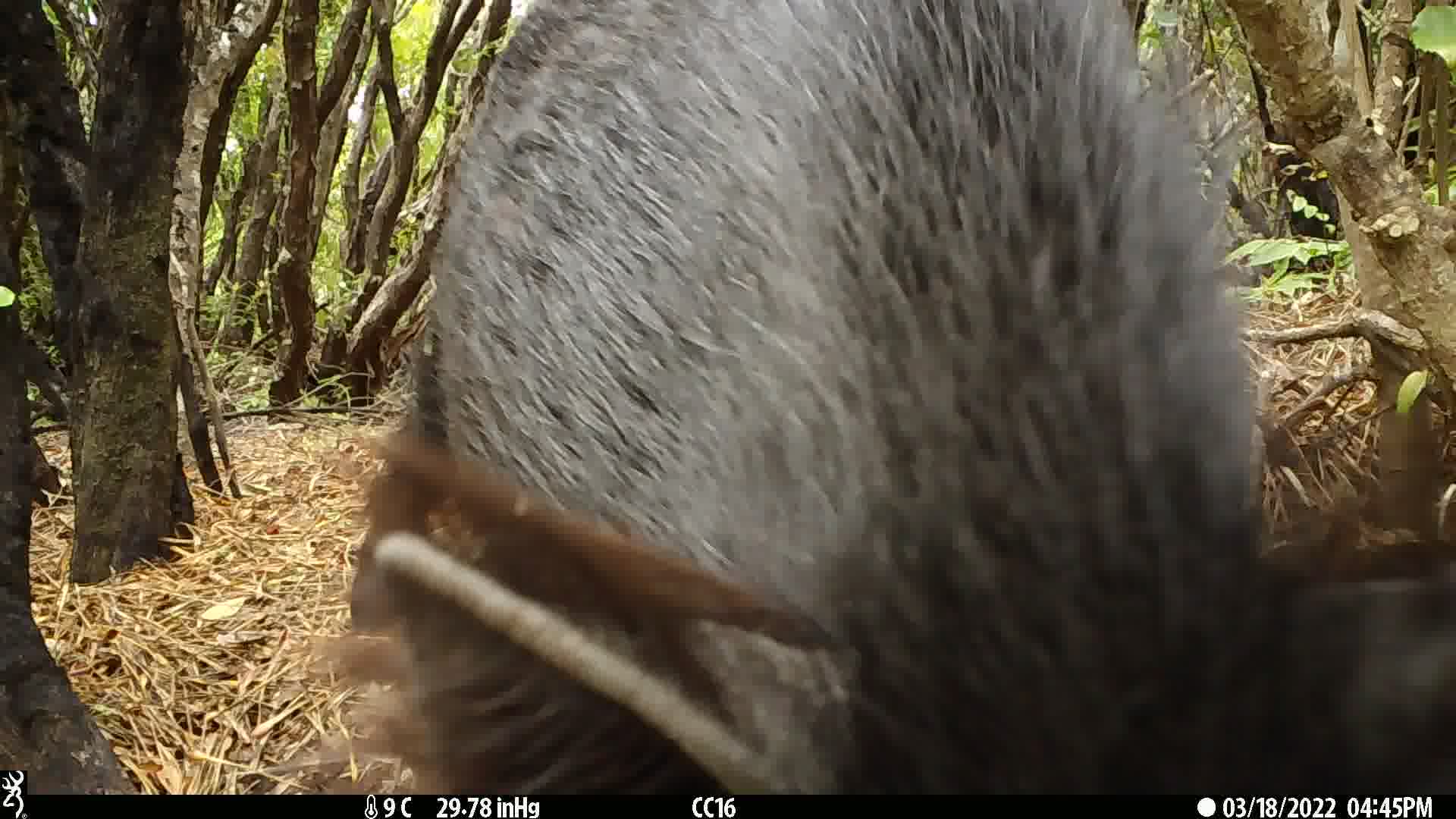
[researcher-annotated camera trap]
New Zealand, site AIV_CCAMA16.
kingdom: Animalia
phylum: Chordata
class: Mammalia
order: Artiodactyla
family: Suidae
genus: Sus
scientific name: Sus scrofa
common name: pig